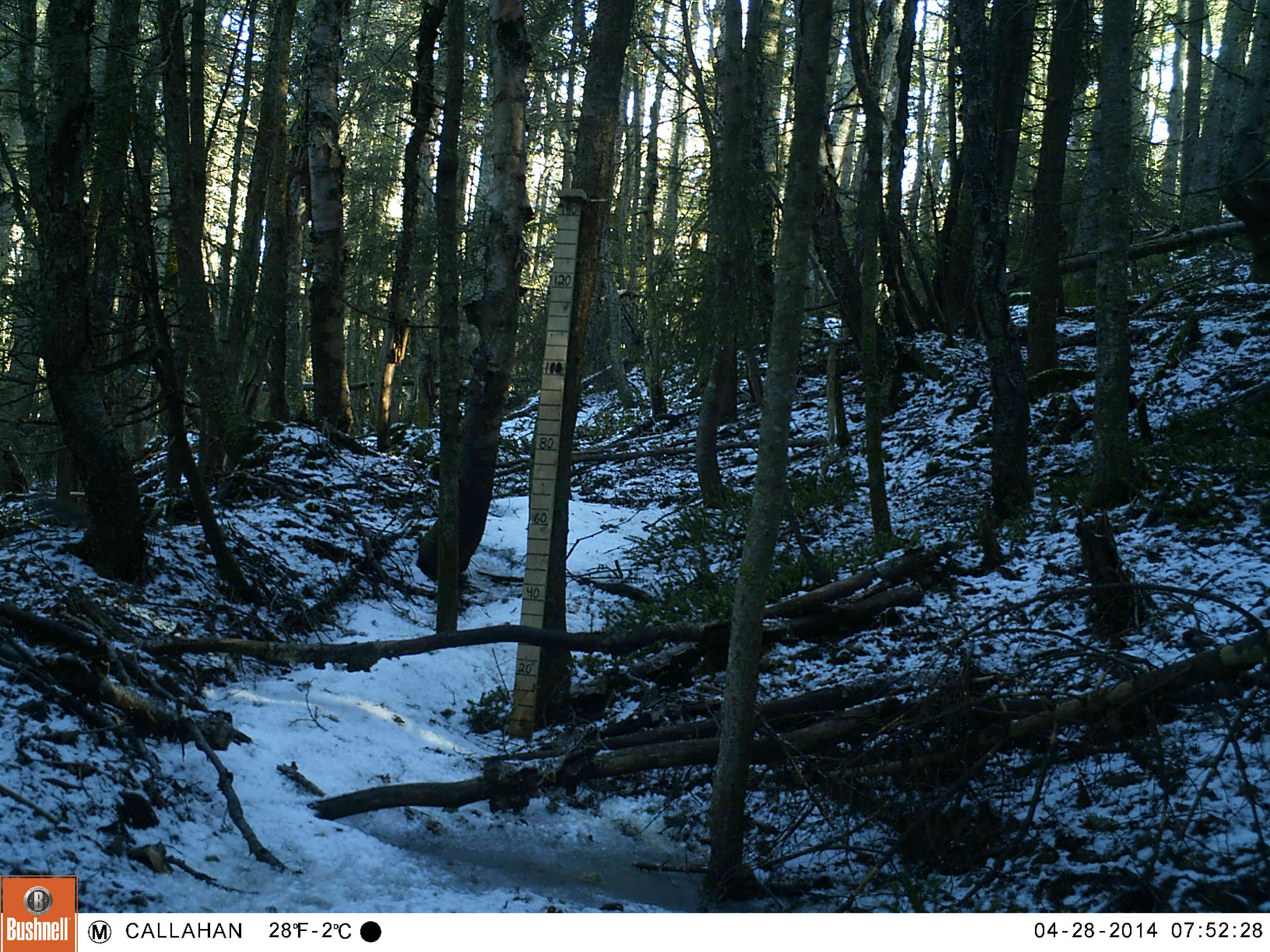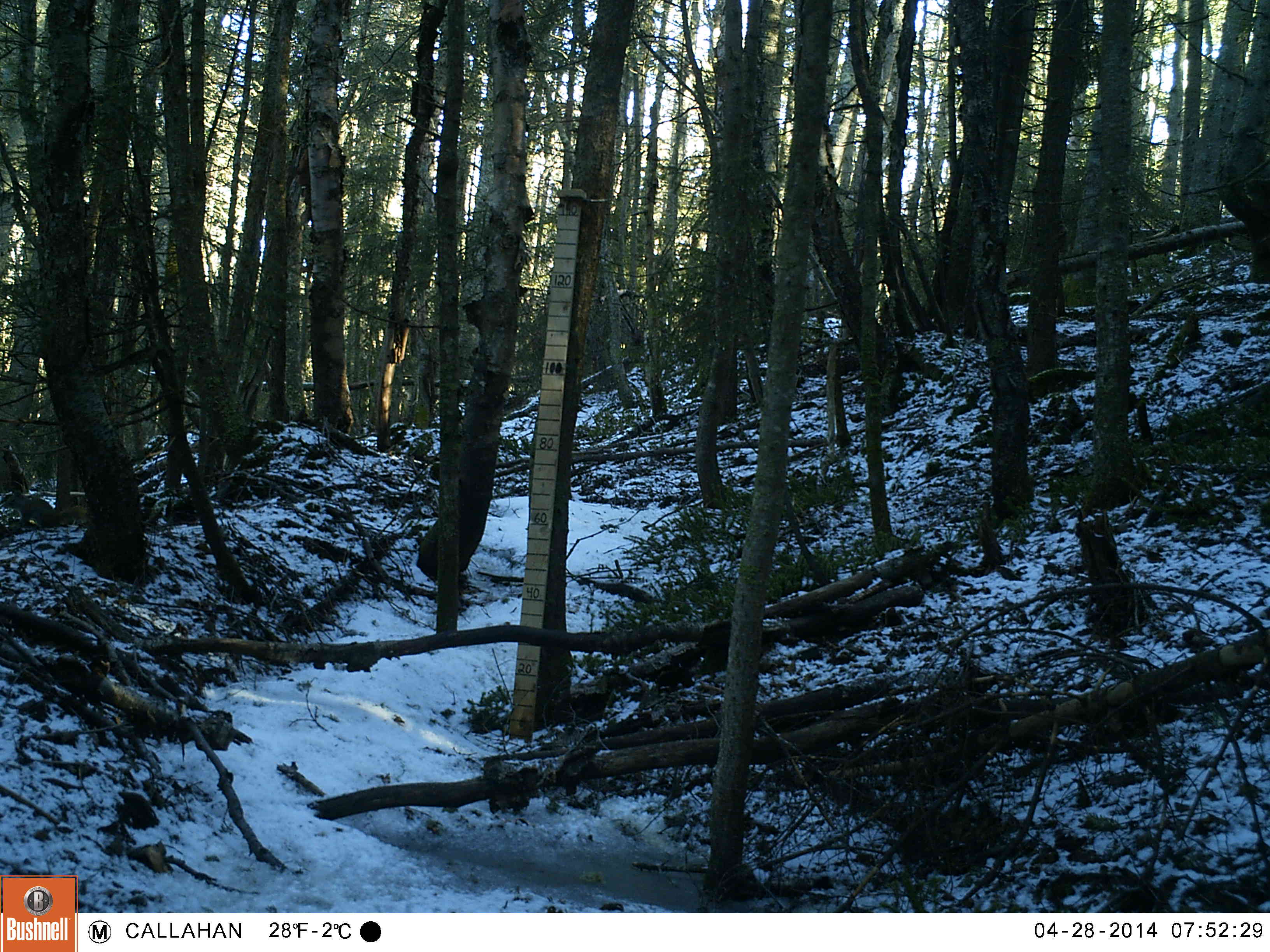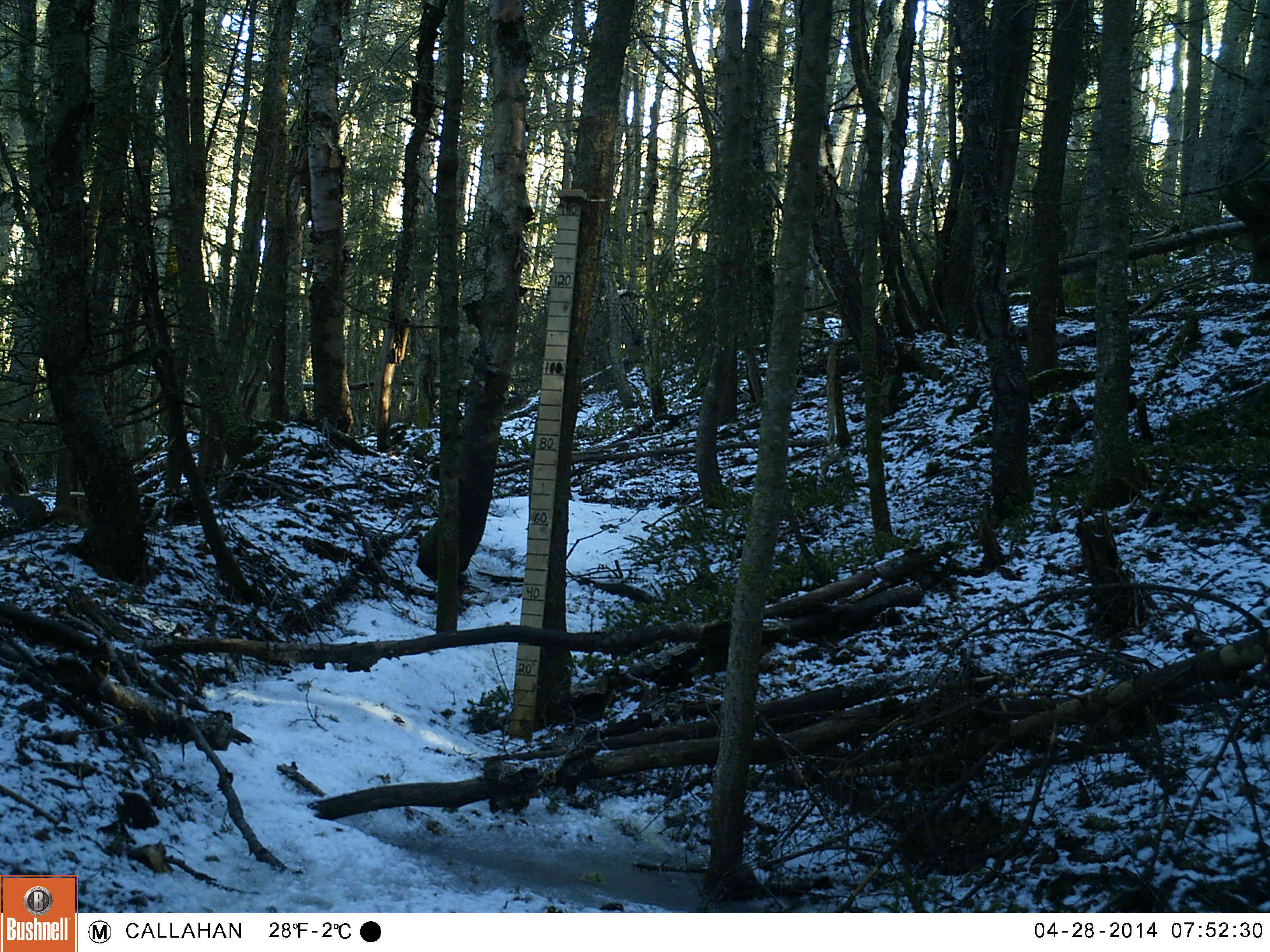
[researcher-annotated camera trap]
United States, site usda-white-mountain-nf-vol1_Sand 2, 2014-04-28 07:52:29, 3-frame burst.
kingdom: Animalia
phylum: Chordata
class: Mammalia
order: Rodentia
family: Sciuridae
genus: Tamiasciurus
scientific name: Tamiasciurus hudsonicus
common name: red squirrel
Red squirrel (Tamiasciurus hudsonicus).